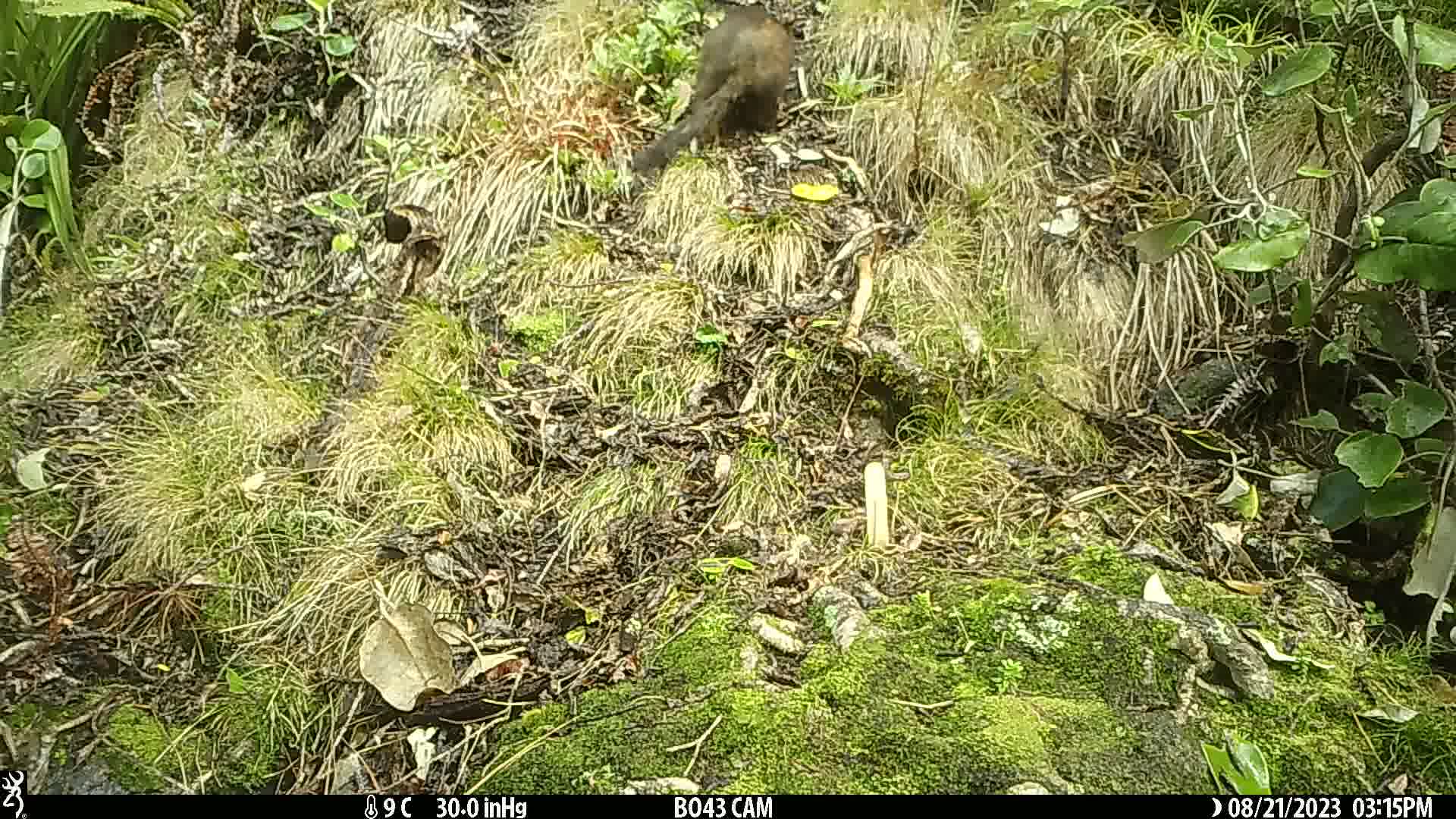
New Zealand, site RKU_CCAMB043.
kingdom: Animalia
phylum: Chordata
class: Mammalia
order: Diprotodontia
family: Phalangeridae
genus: Trichosurus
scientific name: Trichosurus vulpecula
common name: common brushtail possum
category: possum